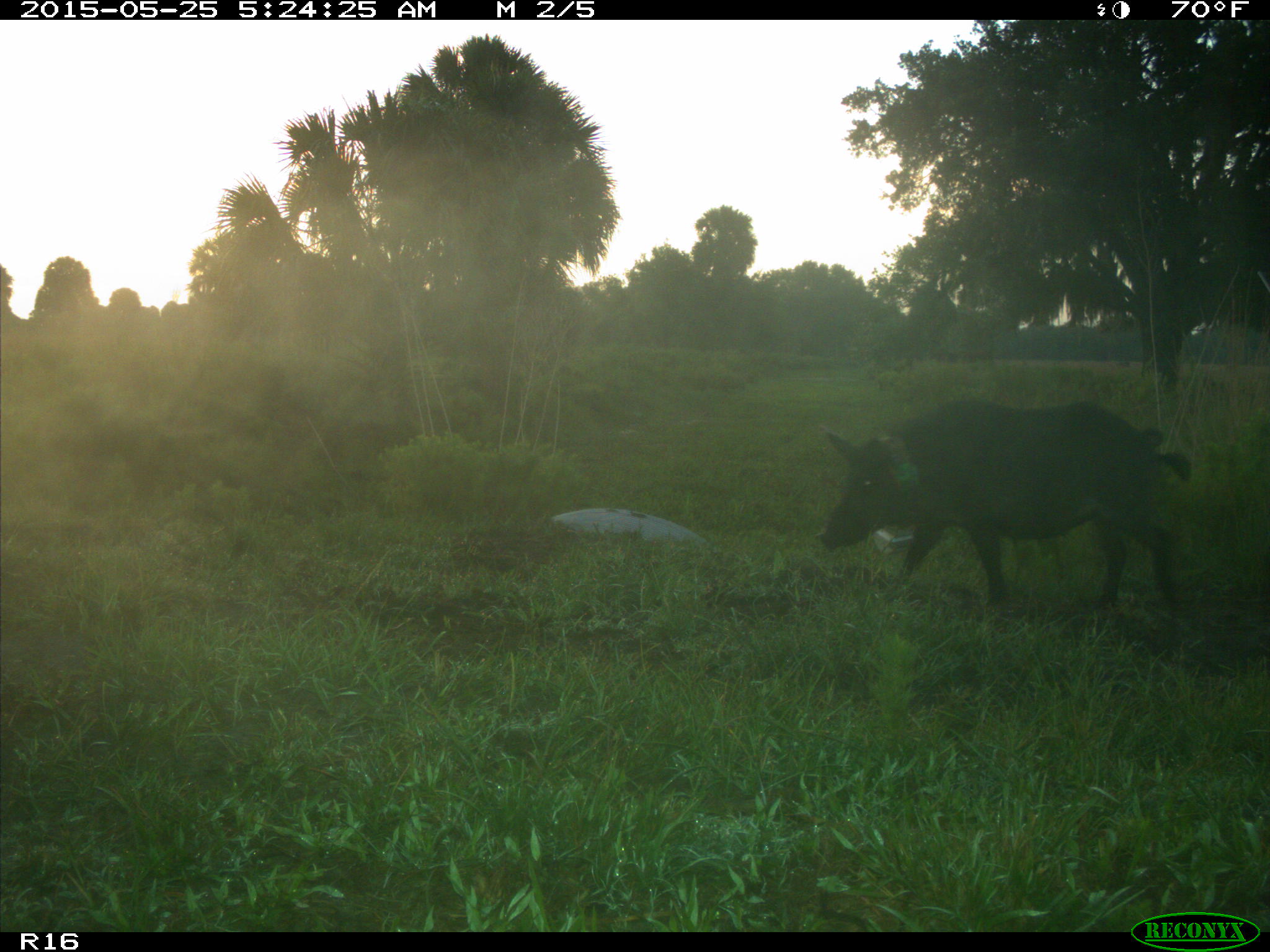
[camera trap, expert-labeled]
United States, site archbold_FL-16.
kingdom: Animalia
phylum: Chordata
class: Mammalia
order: Artiodactyla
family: Suidae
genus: Sus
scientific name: Sus scrofa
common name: wild boar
Sus scrofa (wild boar).